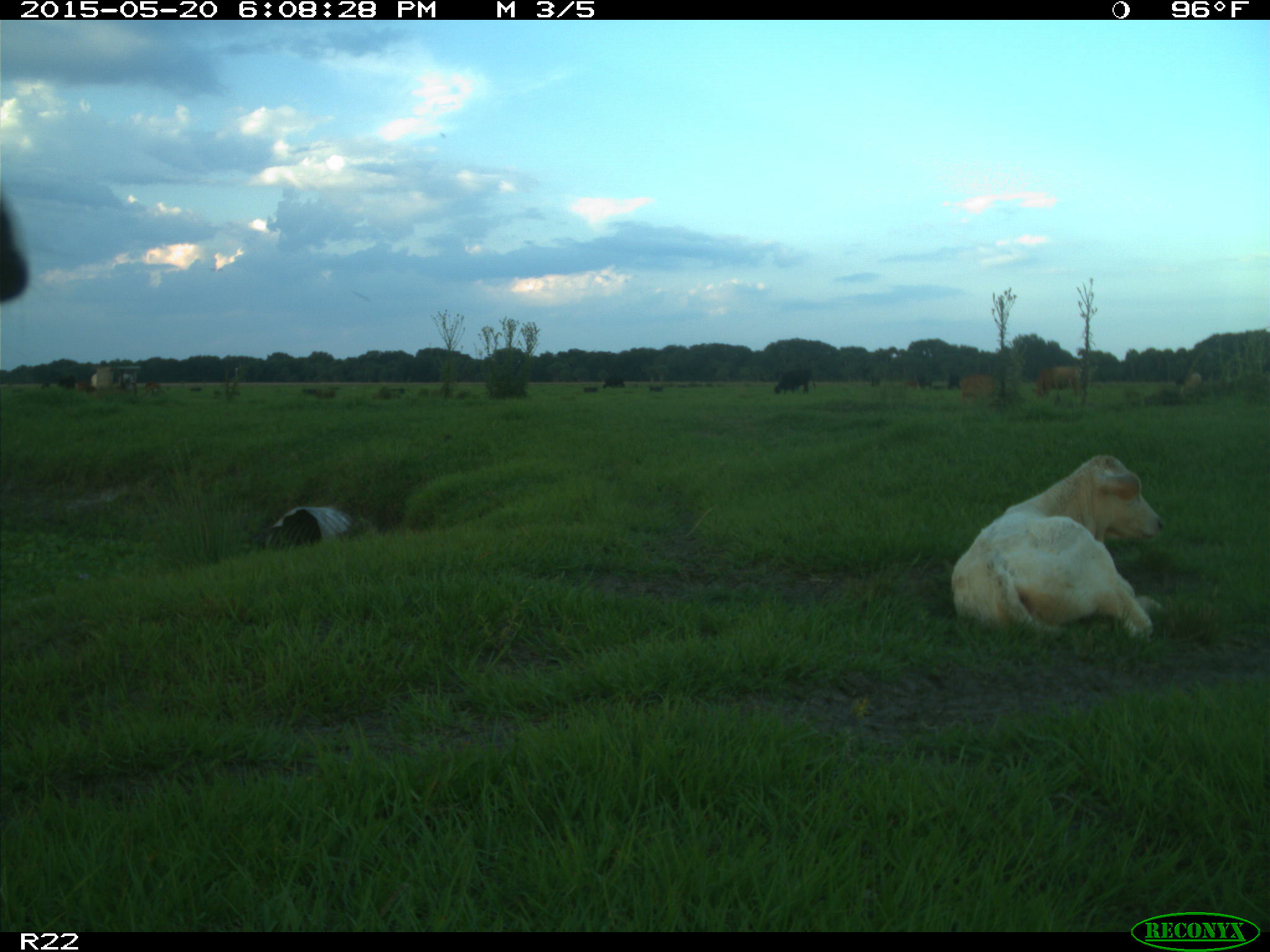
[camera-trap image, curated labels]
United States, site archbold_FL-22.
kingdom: Animalia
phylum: Chordata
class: Mammalia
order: Artiodactyla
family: Bovidae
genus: Bos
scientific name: Bos taurus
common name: domestic cow